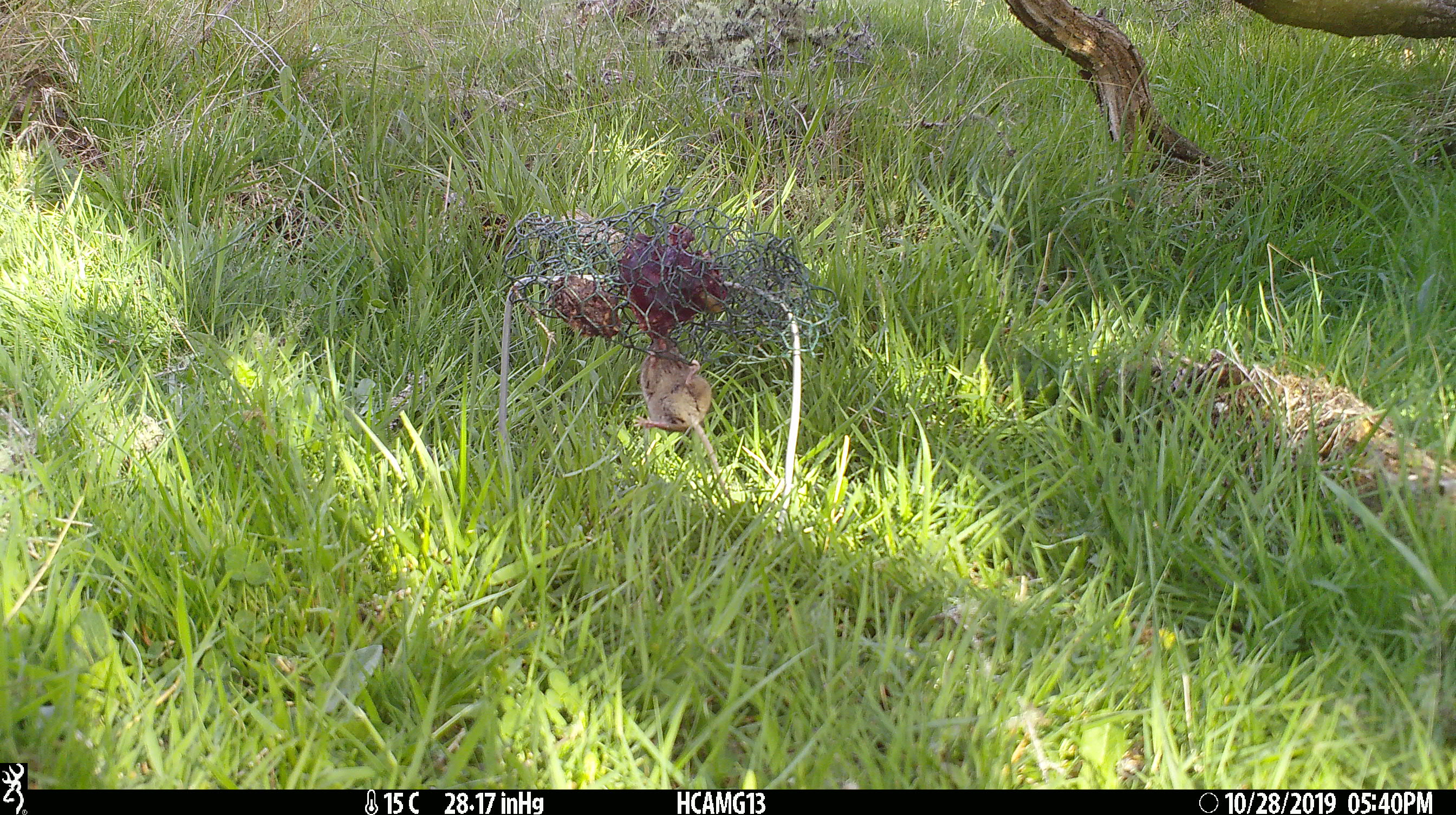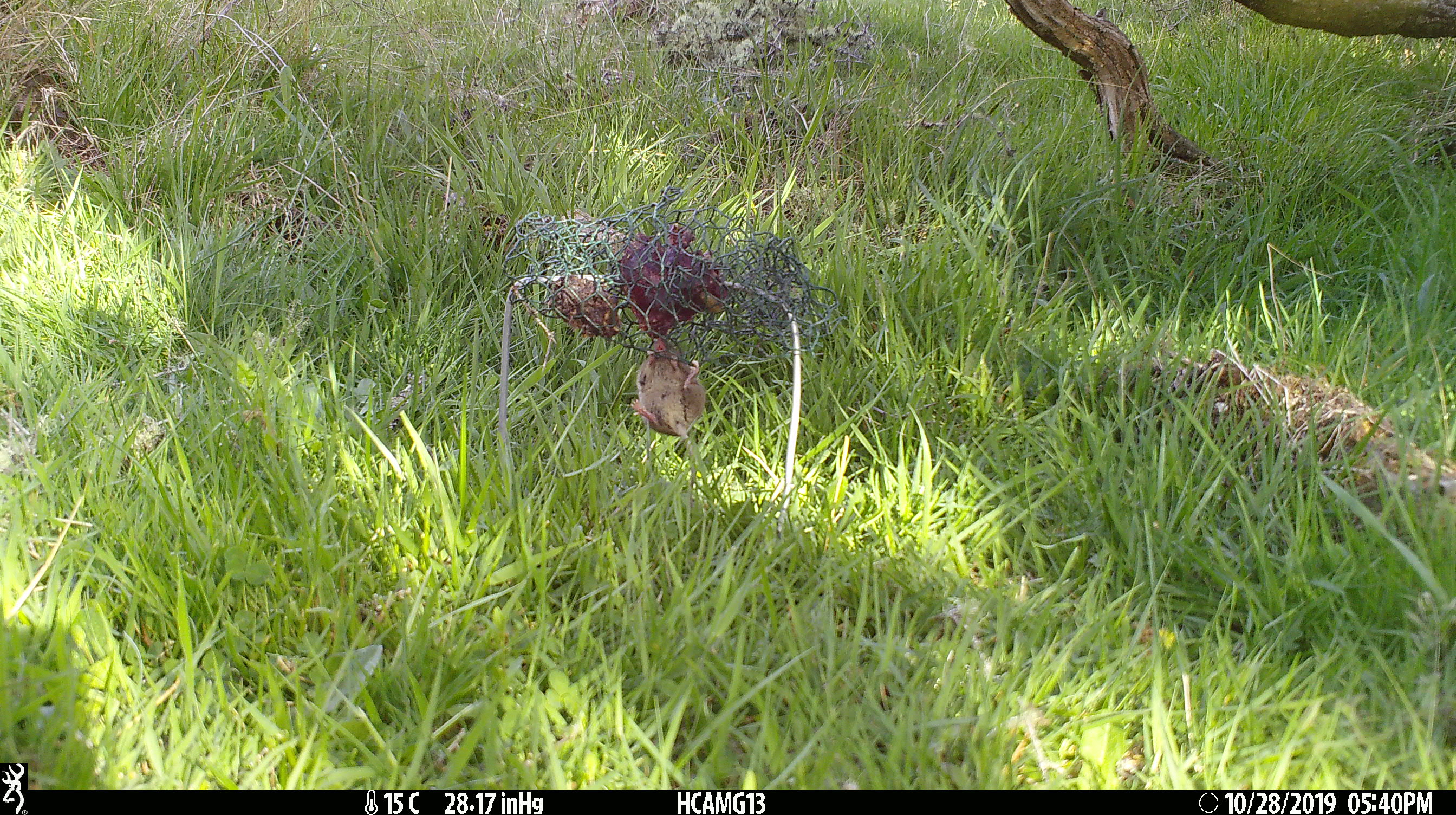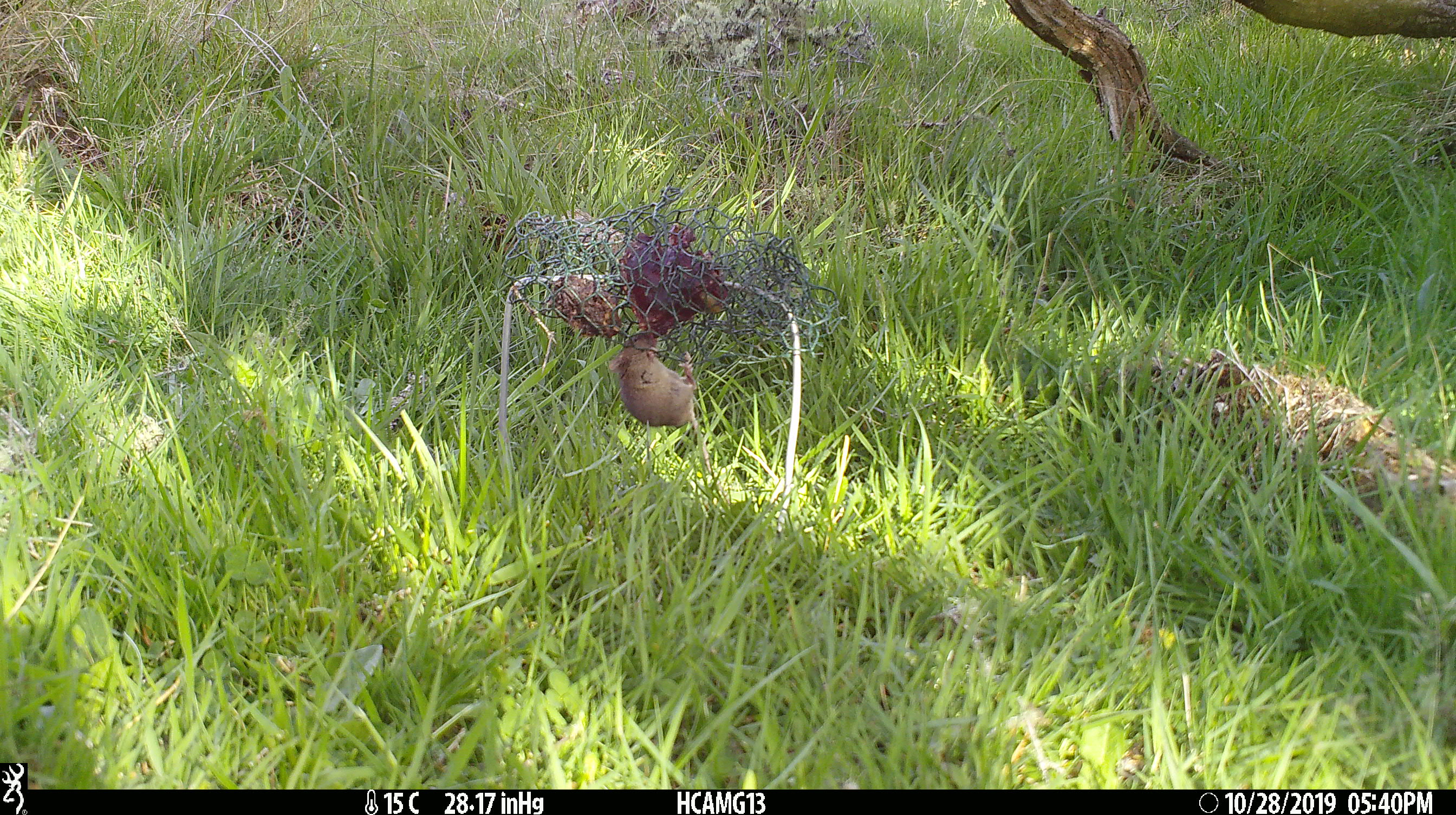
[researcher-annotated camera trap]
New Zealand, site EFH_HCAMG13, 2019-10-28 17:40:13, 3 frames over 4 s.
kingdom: Animalia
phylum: Chordata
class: Mammalia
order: Rodentia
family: Muridae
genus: Mus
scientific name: Mus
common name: mouse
Mouse (Mus).